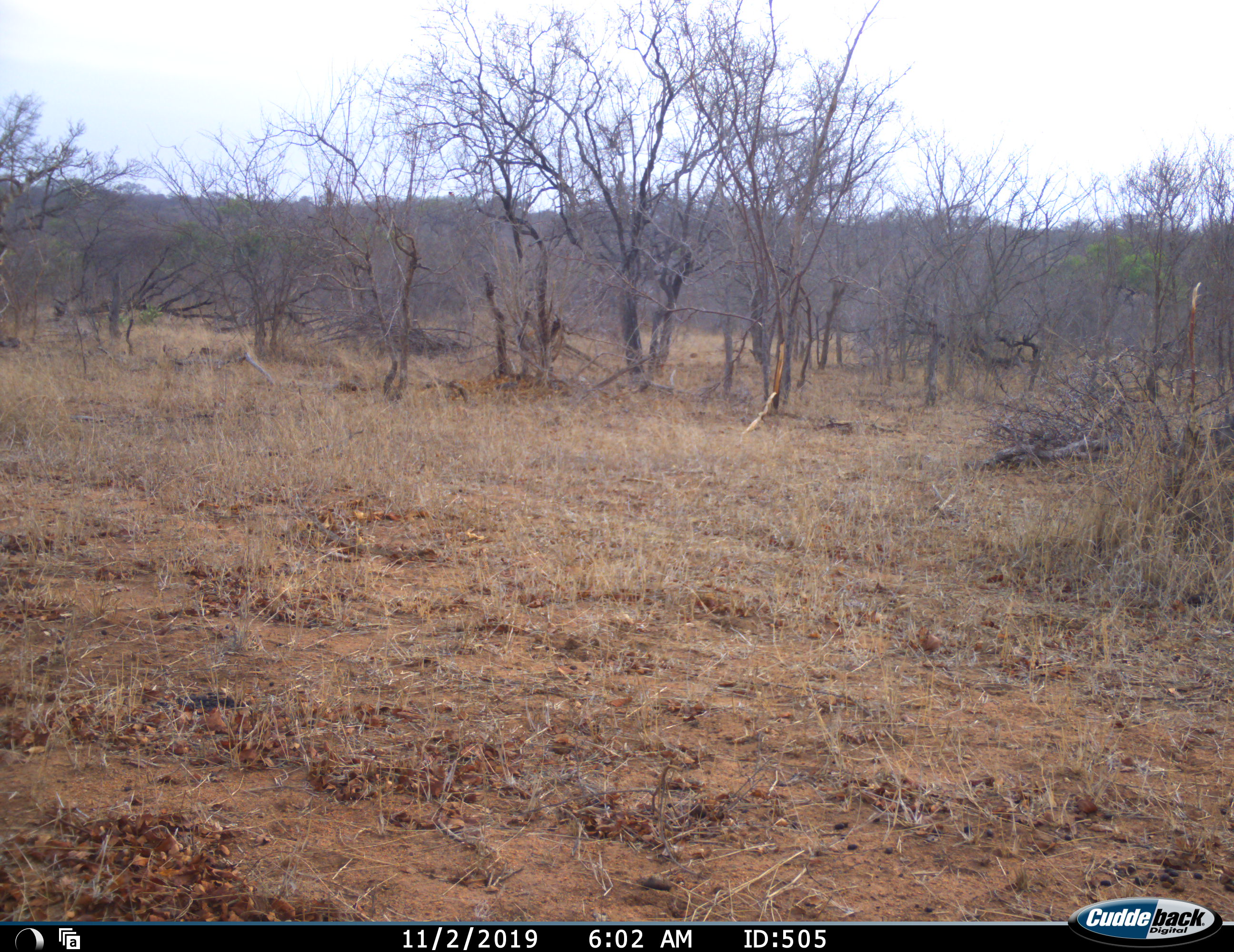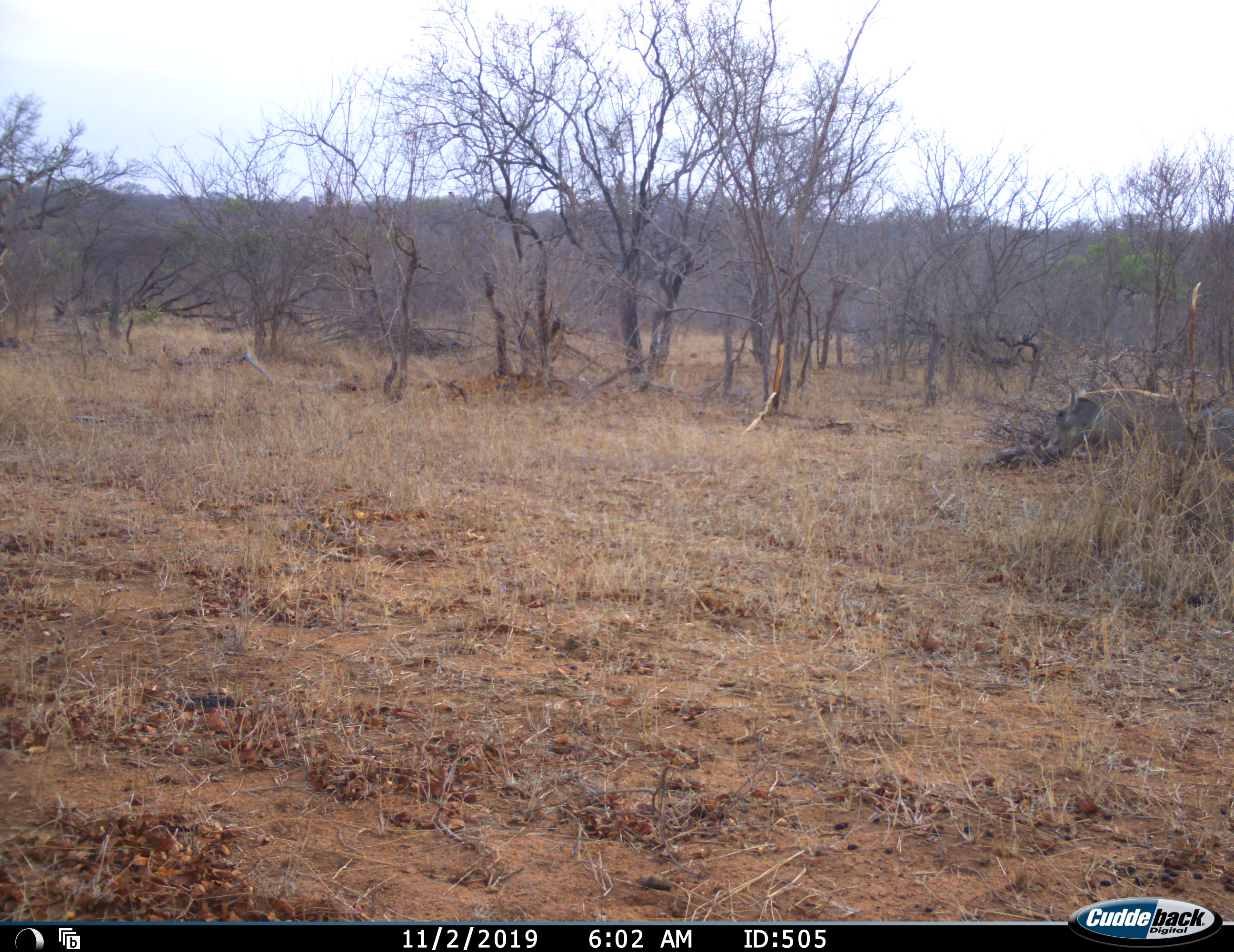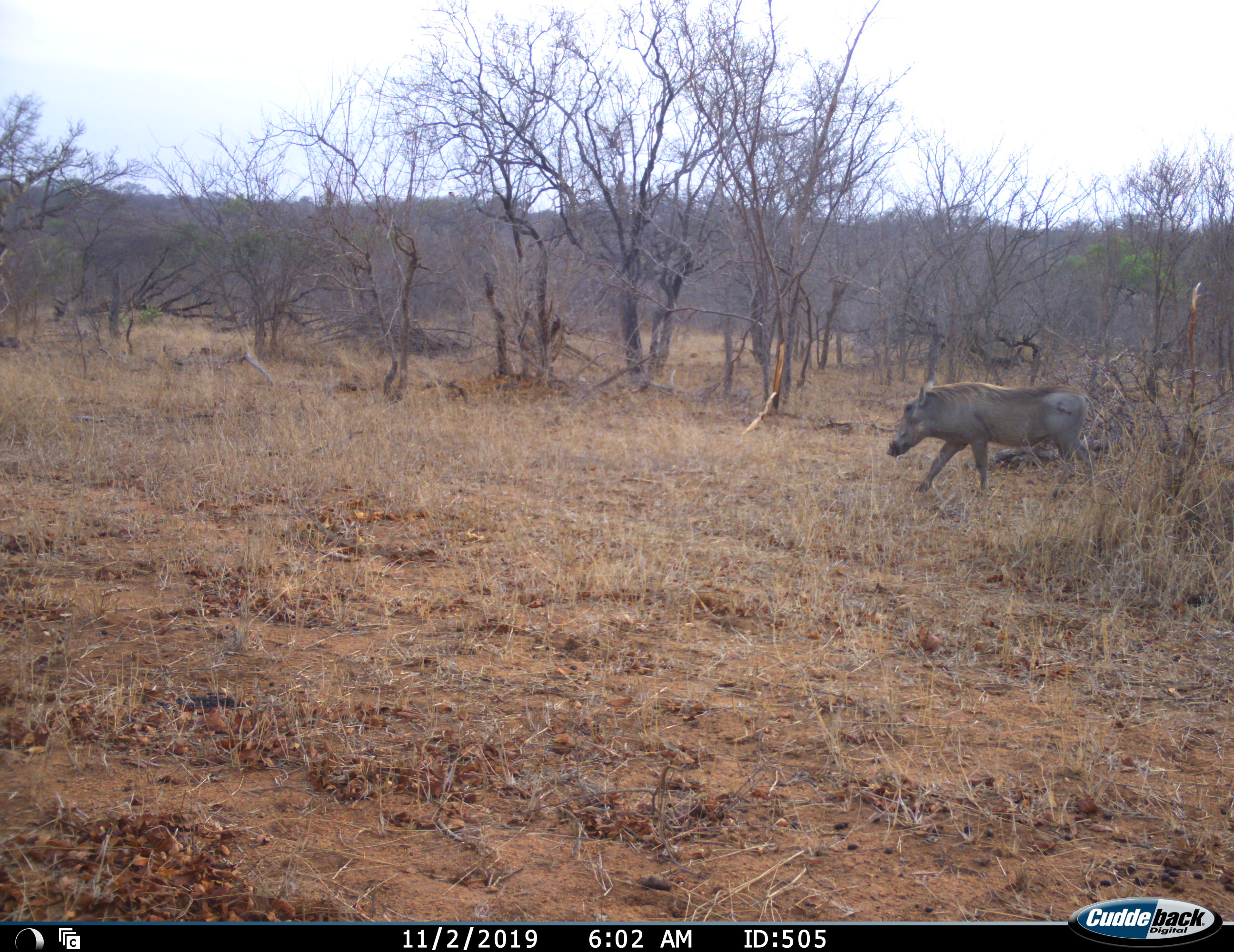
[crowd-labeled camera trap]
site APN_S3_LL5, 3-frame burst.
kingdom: Animalia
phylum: Chordata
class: Mammalia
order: Artiodactyla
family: Suidae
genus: Phacochoerus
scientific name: Phacochoerus africanus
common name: warthog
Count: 1.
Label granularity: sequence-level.